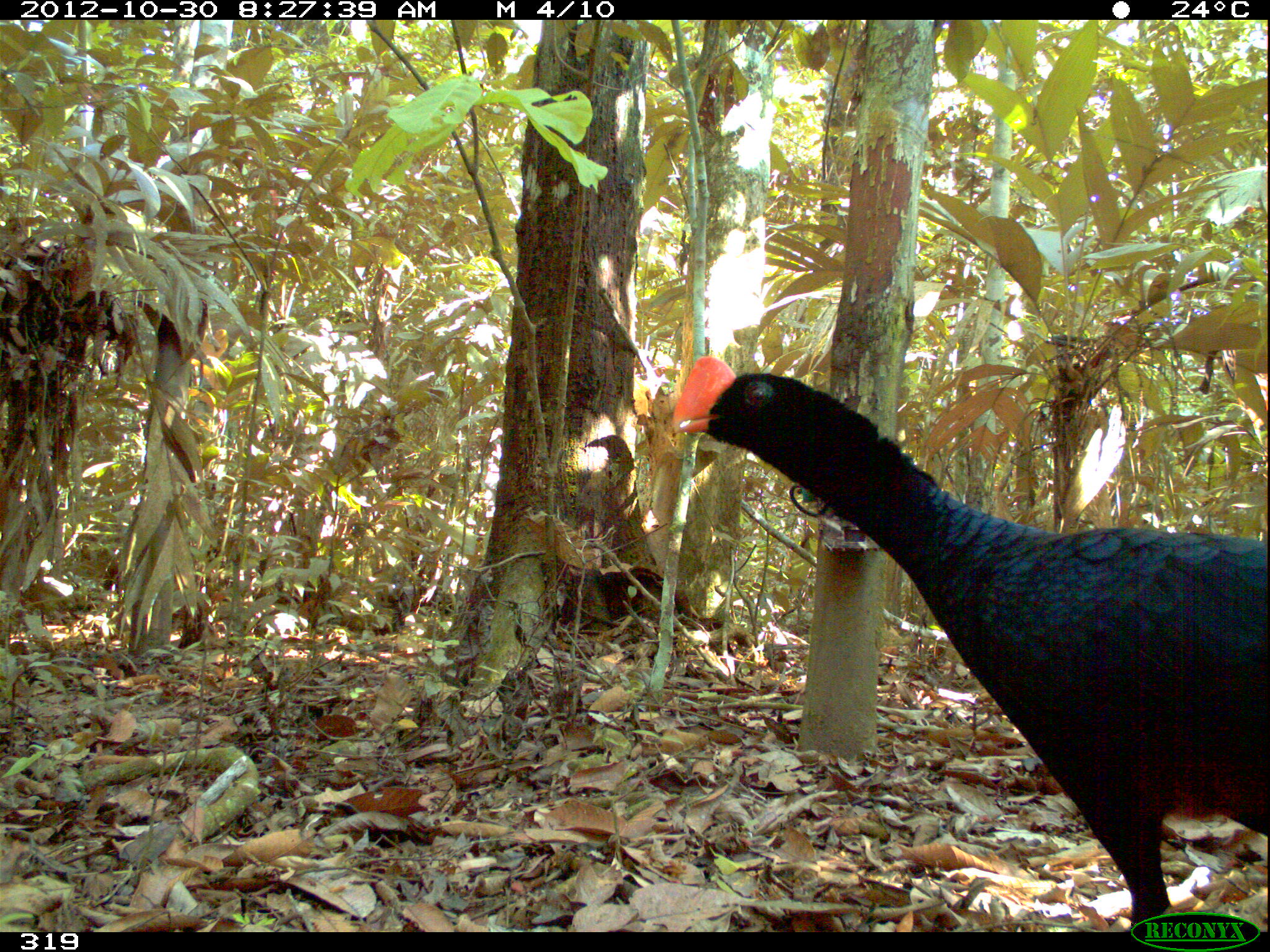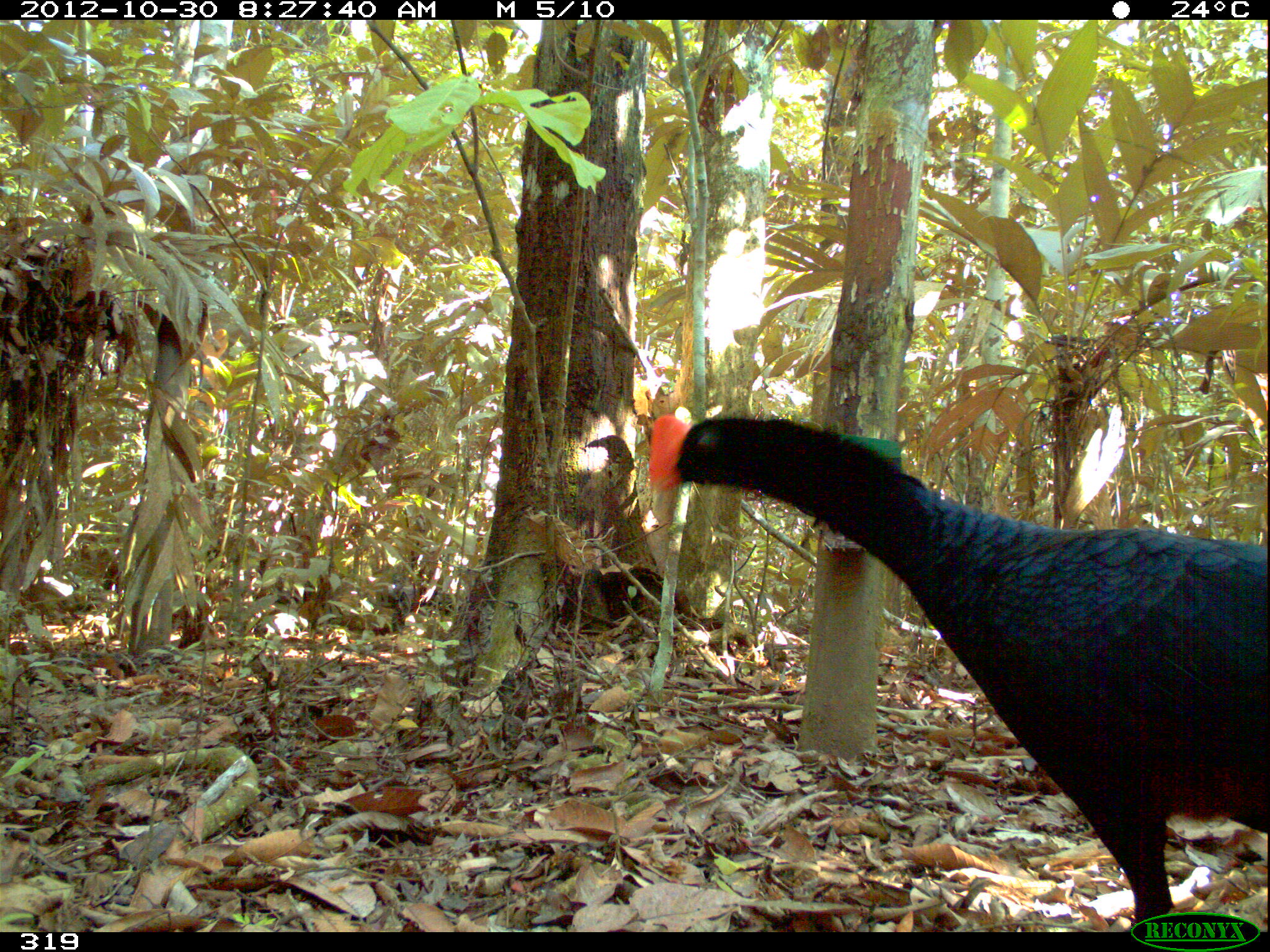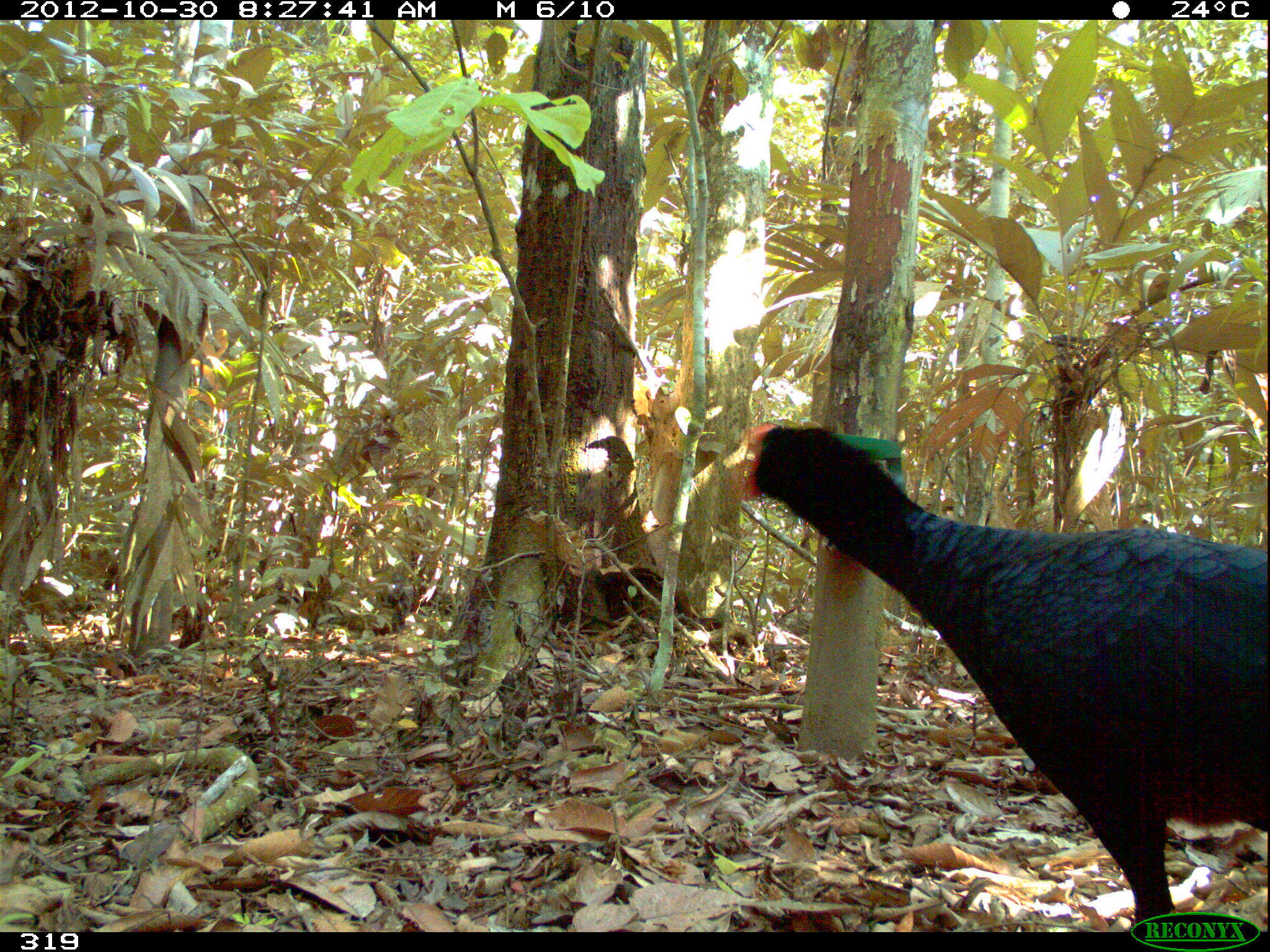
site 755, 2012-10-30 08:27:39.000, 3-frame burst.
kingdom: Animalia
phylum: Chordata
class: Aves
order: Galliformes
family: Cracidae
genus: Mitu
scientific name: Mitu tuberosum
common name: razor-billed curassow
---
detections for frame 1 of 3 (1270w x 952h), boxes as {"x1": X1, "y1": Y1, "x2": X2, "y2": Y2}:
mitu tuberosum: {"x1": 668, "y1": 354, "x2": 1266, "y2": 932}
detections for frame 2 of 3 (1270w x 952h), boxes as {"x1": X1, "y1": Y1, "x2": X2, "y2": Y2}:
mitu tuberosum: {"x1": 645, "y1": 411, "x2": 1267, "y2": 932}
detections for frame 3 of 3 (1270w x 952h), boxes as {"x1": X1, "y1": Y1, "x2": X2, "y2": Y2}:
mitu tuberosum: {"x1": 740, "y1": 420, "x2": 1267, "y2": 932}